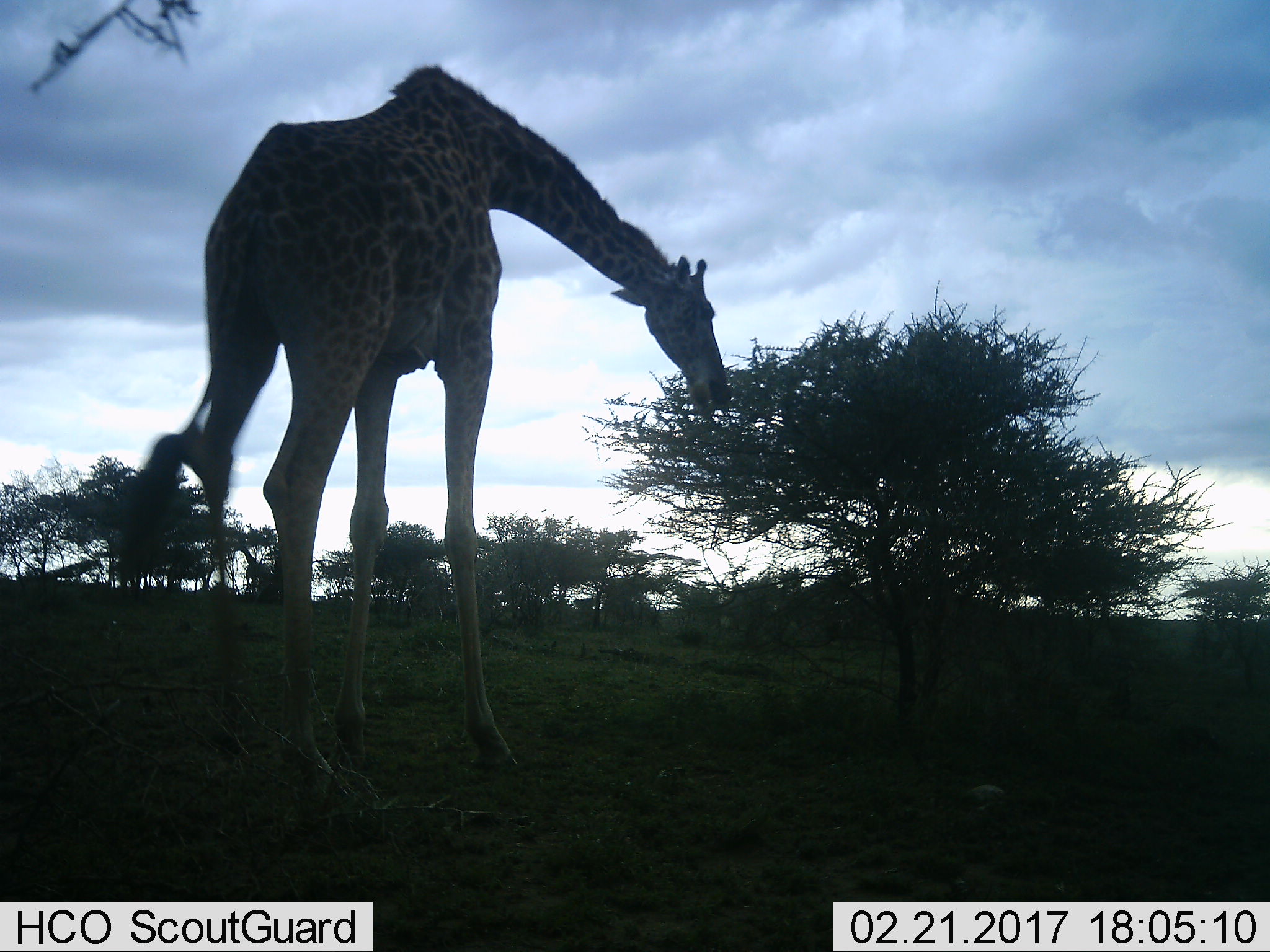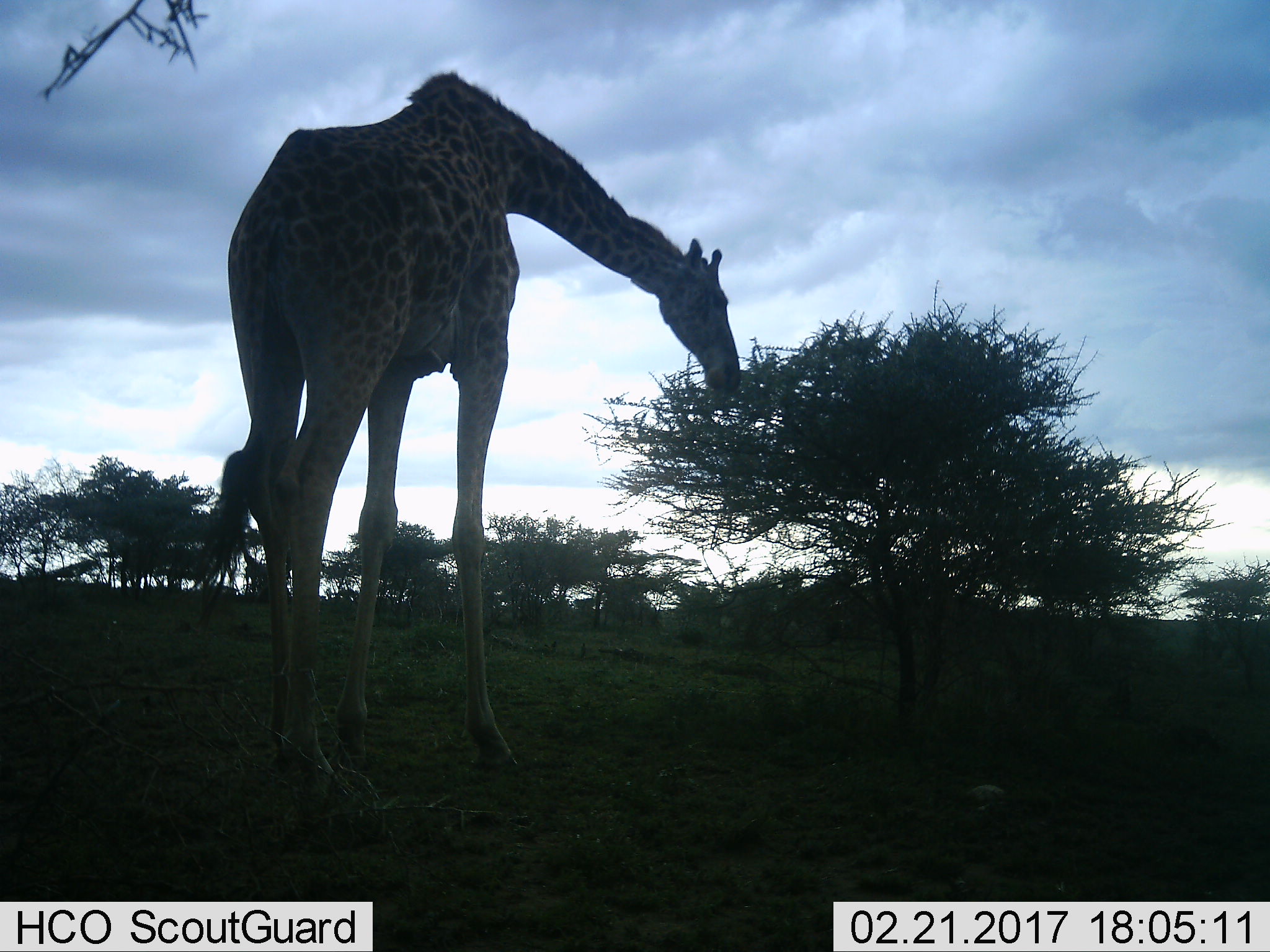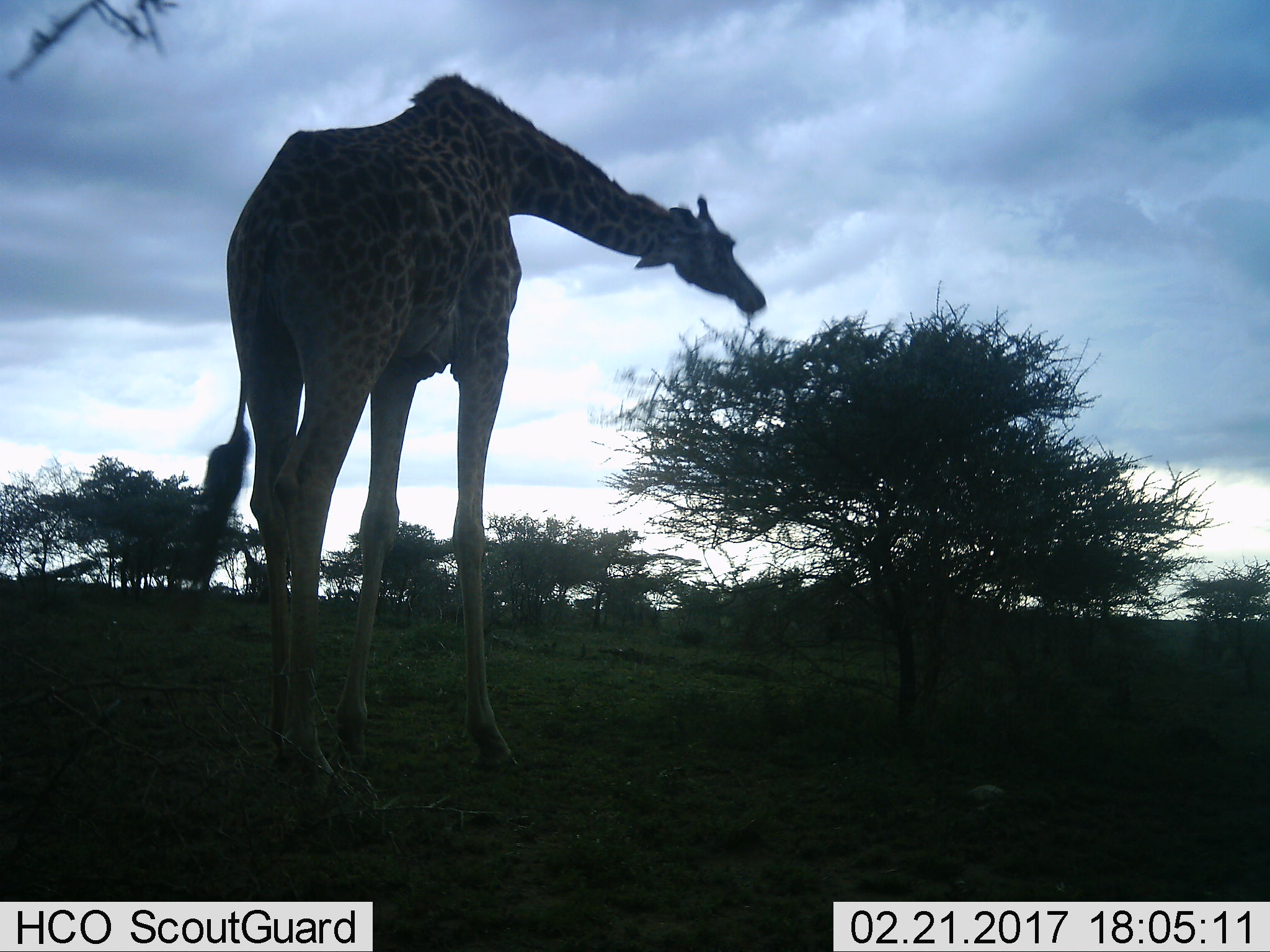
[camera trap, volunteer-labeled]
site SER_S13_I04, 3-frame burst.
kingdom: Animalia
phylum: Chordata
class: Mammalia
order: Artiodactyla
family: Giraffidae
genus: Giraffa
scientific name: Giraffa camelopardalis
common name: giraffe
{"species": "giraffe (Giraffa camelopardalis)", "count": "1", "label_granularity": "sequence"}